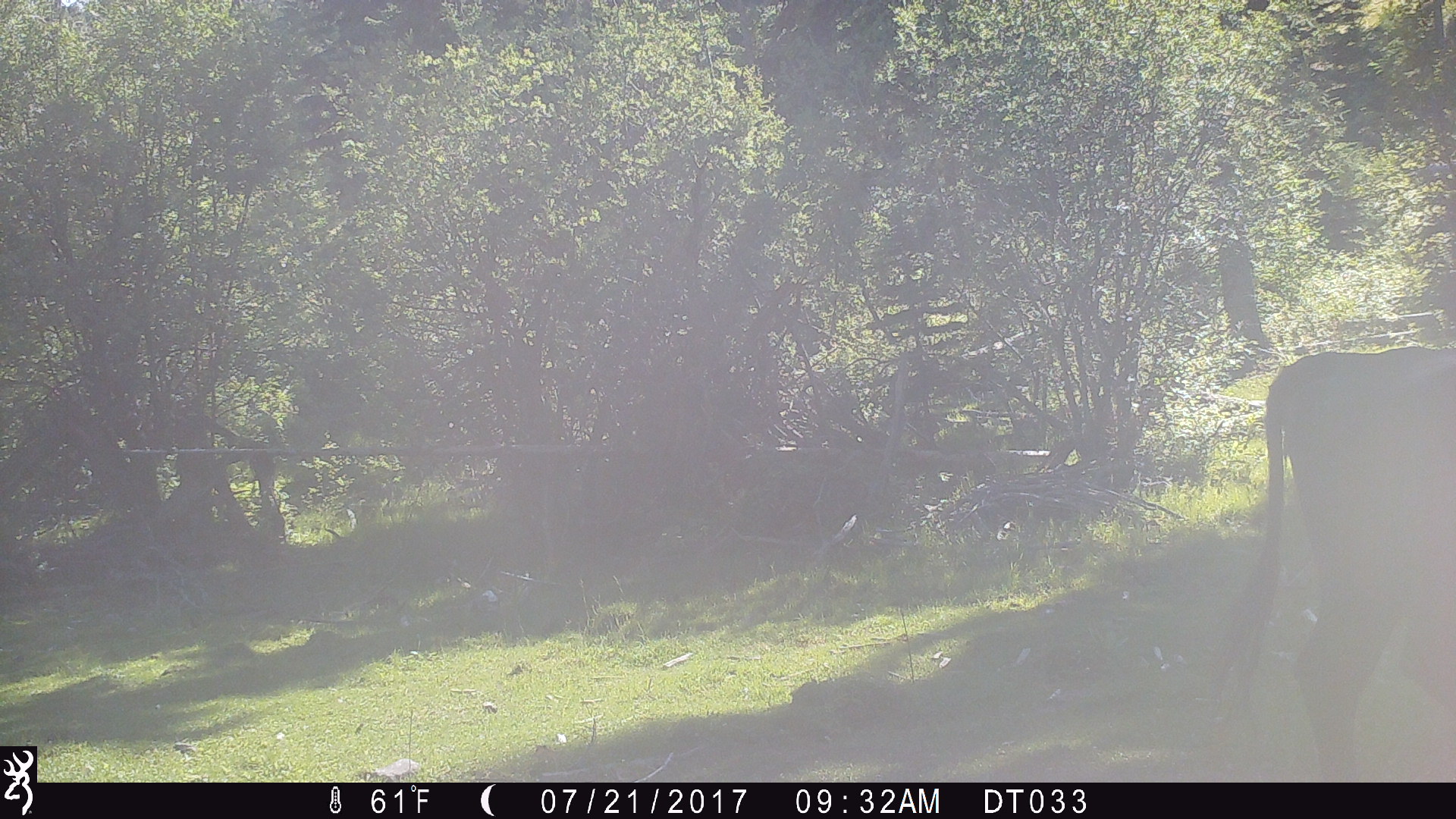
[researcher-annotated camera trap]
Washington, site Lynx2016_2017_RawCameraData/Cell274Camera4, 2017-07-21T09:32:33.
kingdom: Animalia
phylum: Chordata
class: Mammalia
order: Artiodactyla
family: Bovidae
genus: Bos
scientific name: Bos taurus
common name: domestic cattle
Domestic cattle (Bos taurus). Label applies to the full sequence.